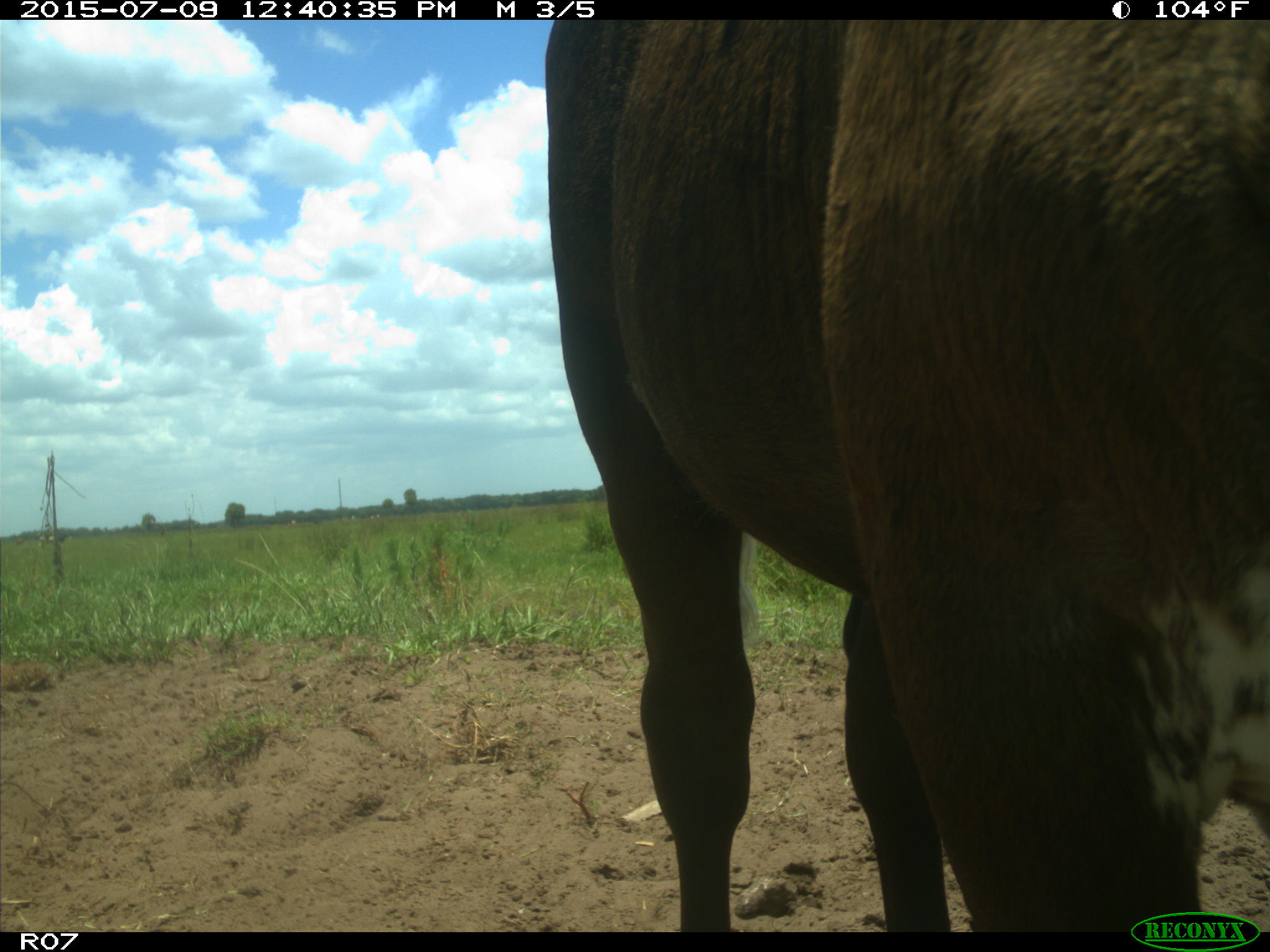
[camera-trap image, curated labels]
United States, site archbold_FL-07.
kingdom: Animalia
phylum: Chordata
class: Mammalia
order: Artiodactyla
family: Bovidae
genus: Bos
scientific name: Bos taurus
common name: domestic cow